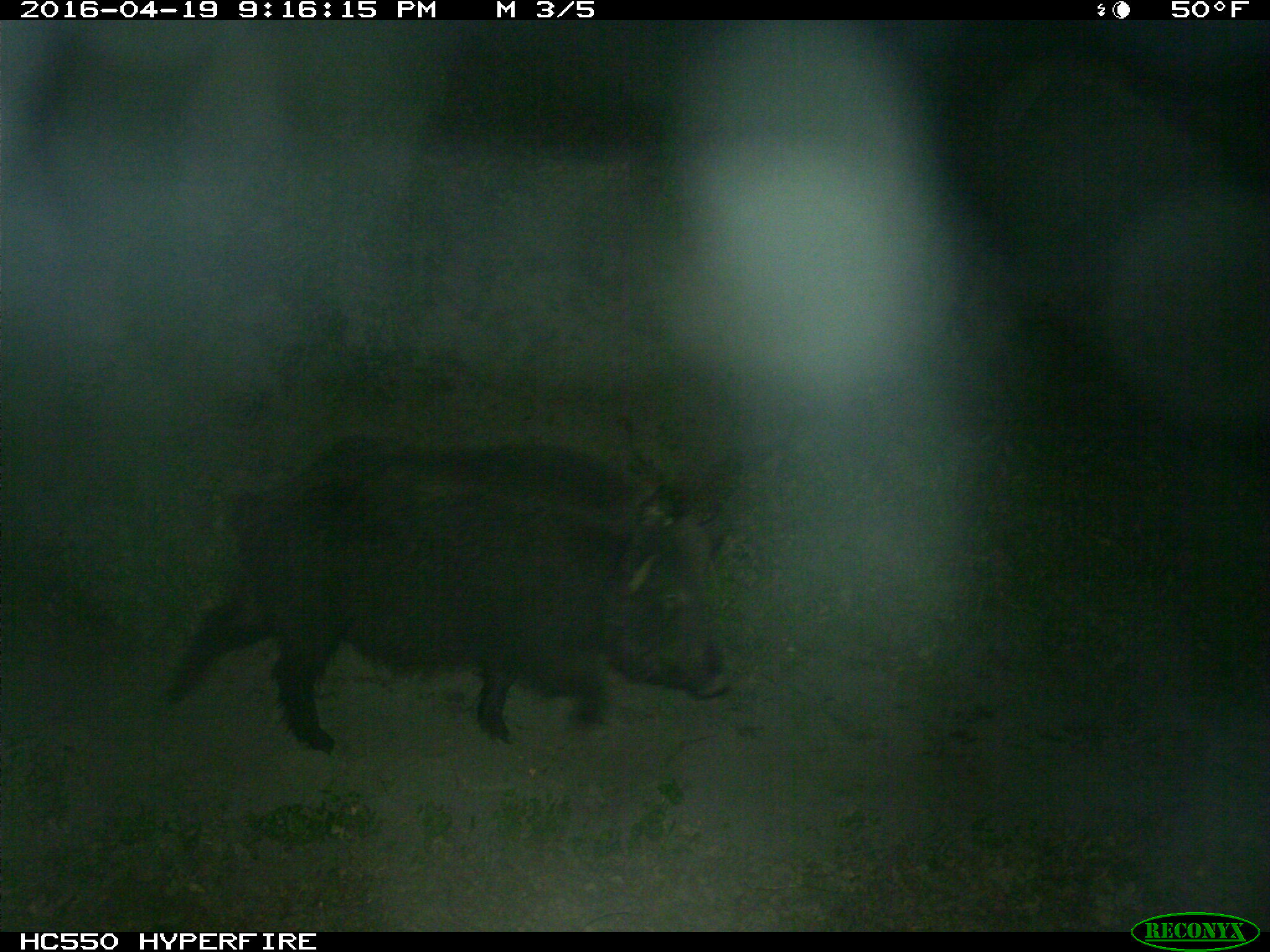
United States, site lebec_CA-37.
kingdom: Animalia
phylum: Chordata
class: Mammalia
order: Artiodactyla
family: Suidae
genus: Sus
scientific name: Sus scrofa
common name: wild boar